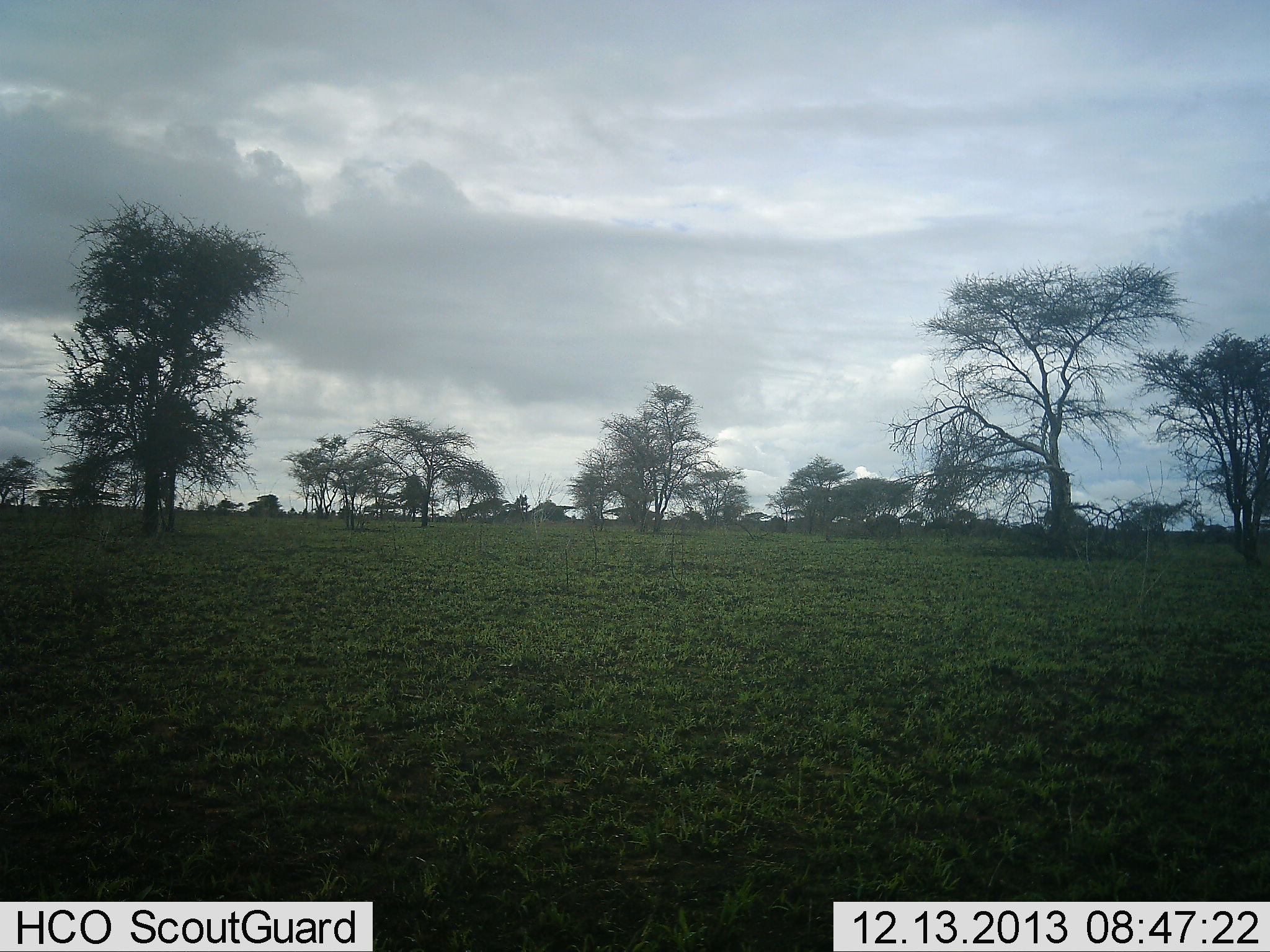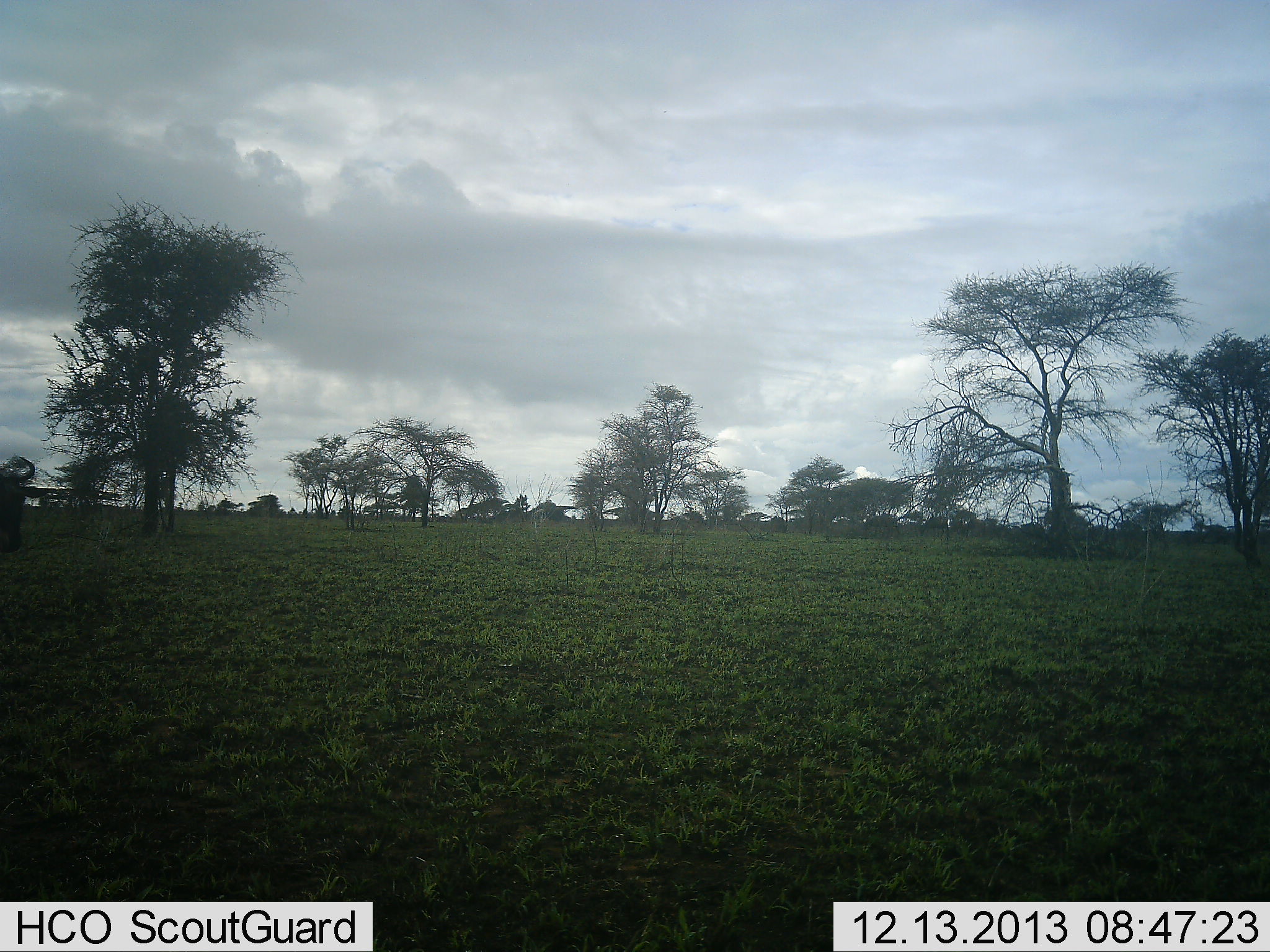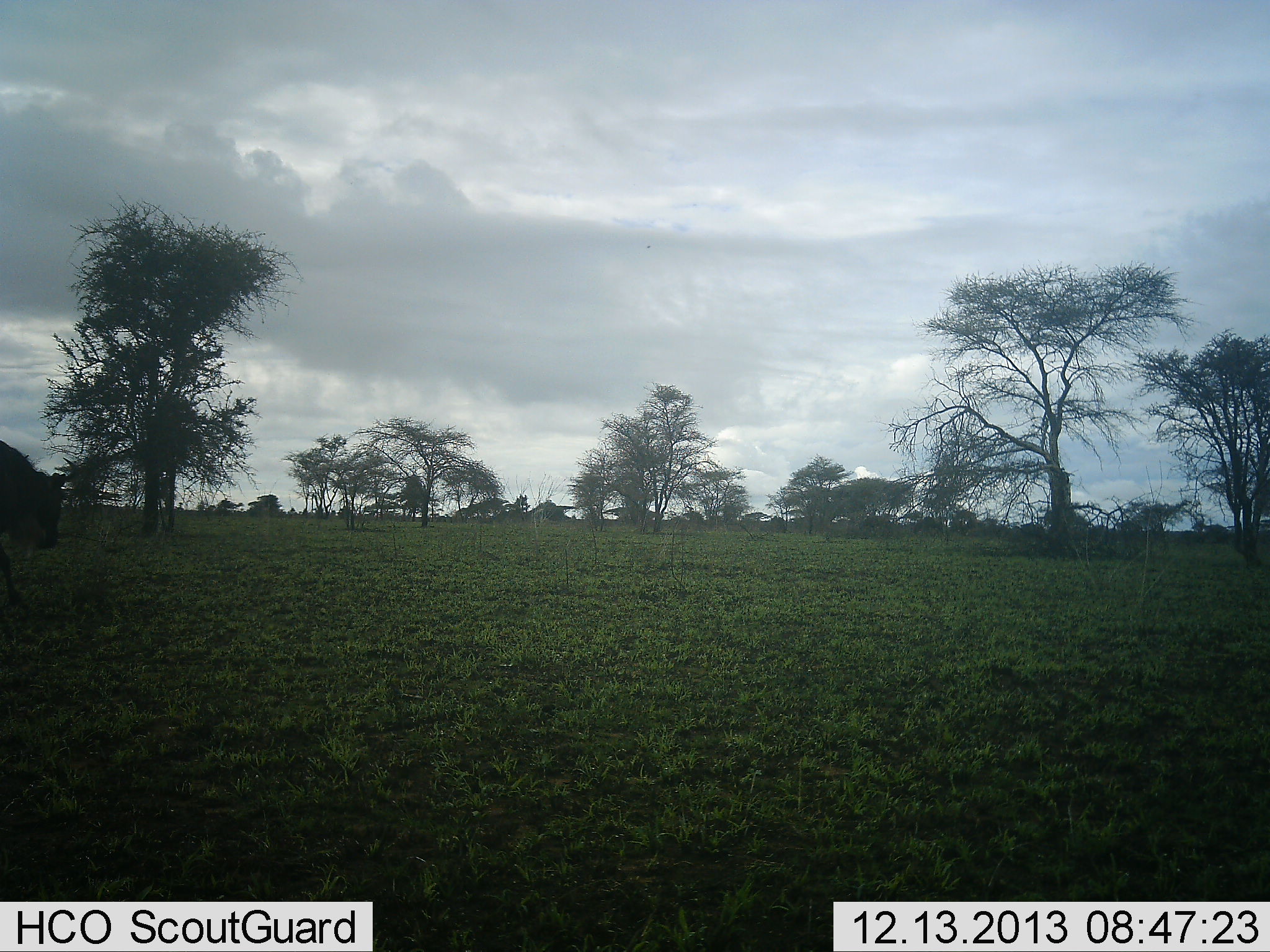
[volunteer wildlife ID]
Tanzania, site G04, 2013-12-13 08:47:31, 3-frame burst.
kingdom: Animalia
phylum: Chordata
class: Mammalia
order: Artiodactyla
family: Bovidae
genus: Connochaetes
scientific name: Connochaetes taurinus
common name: blue wildebeest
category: wildebeest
Wildebeest (blue wildebeest) (Connochaetes taurinus), count 1. Behavior (volunteer vote fractions): standing 0%, resting 0%, moving 100%, interacting 0%. Young present (vote fraction): 0%. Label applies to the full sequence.